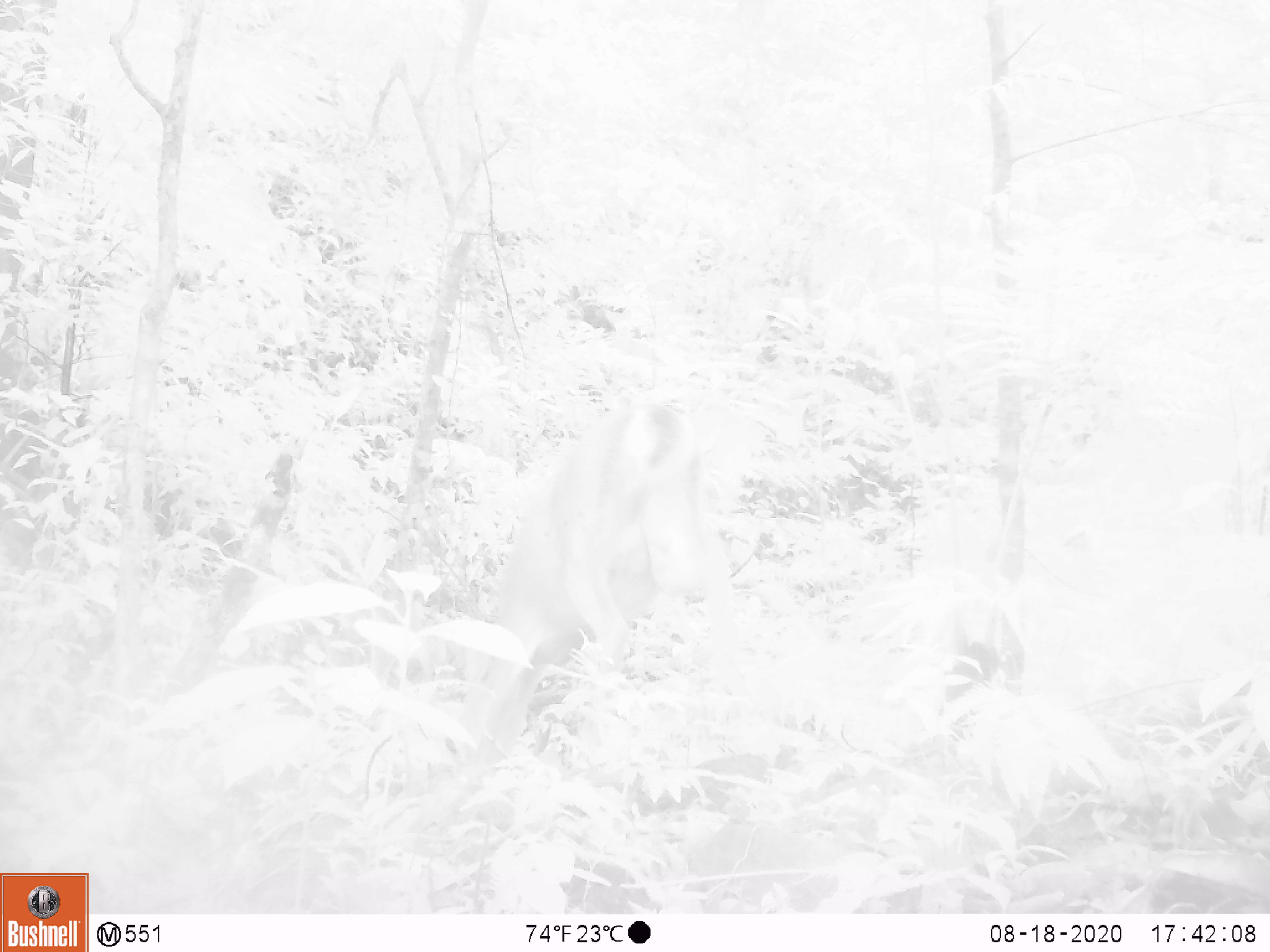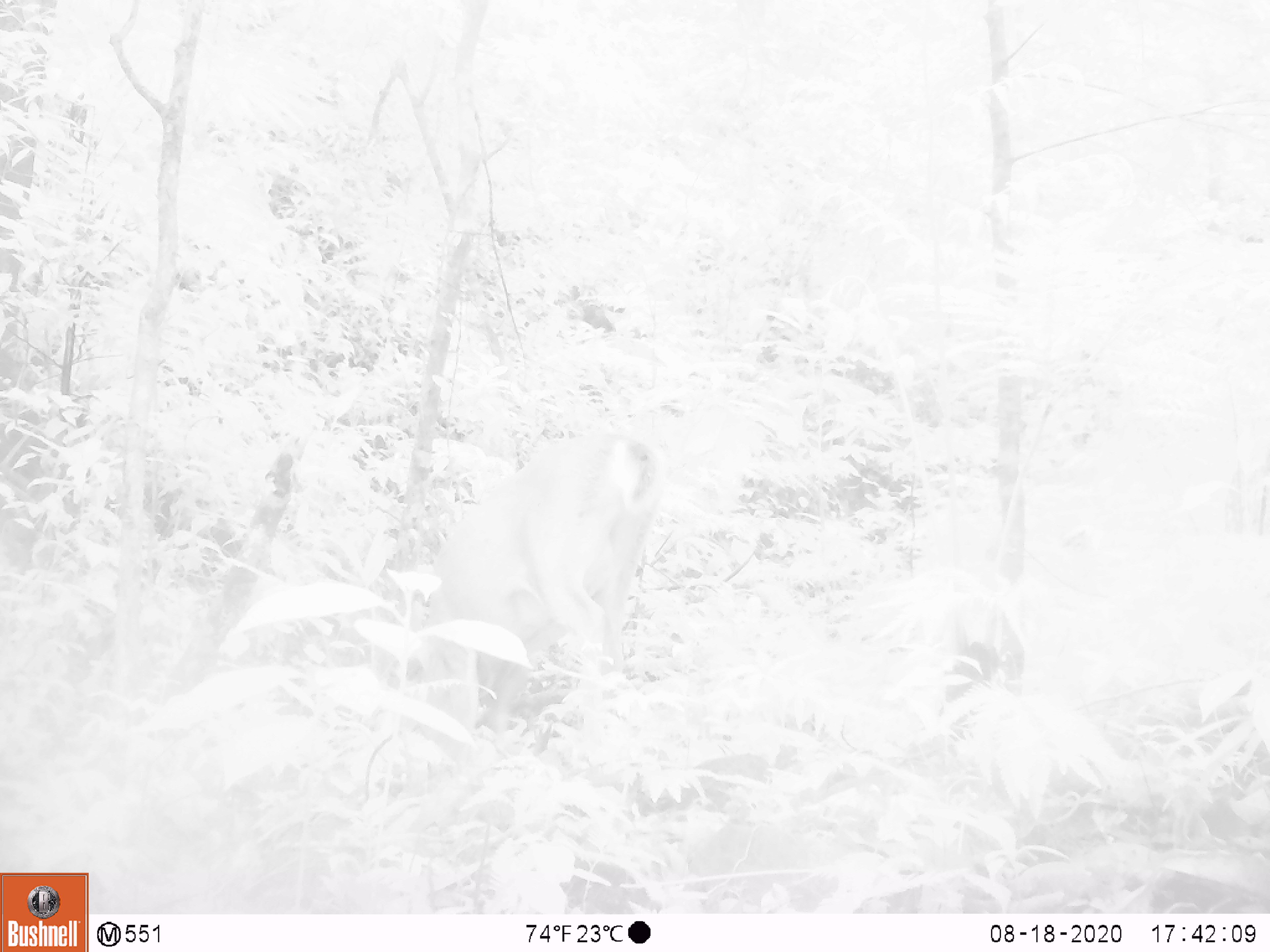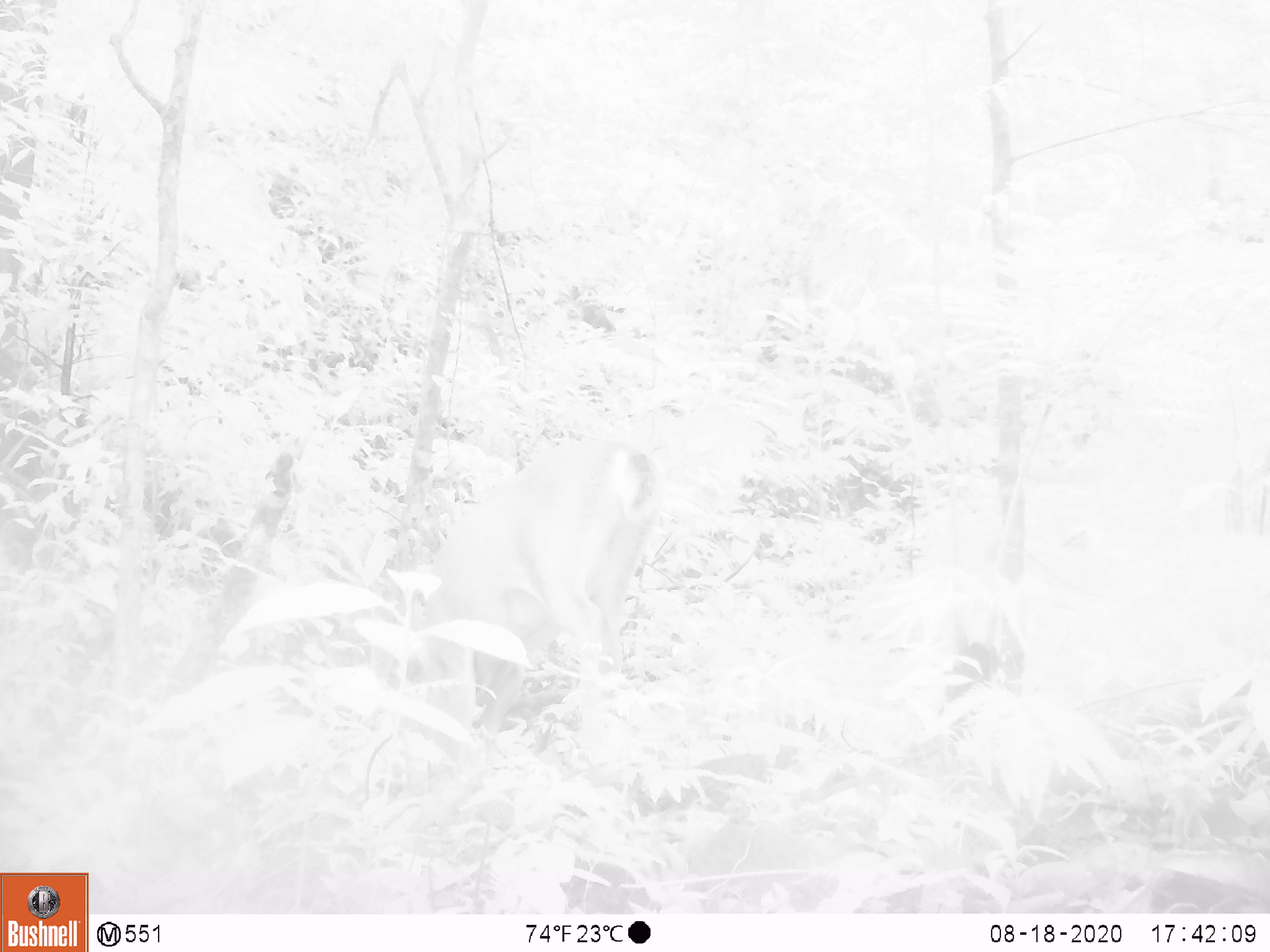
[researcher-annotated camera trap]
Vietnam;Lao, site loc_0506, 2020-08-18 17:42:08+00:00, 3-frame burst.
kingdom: Animalia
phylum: Chordata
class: Mammalia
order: Artiodactyla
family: Cervidae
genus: Muntiacus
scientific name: Muntiacus vuquangensis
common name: large-antlered muntjac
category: large antlered muntjac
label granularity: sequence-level